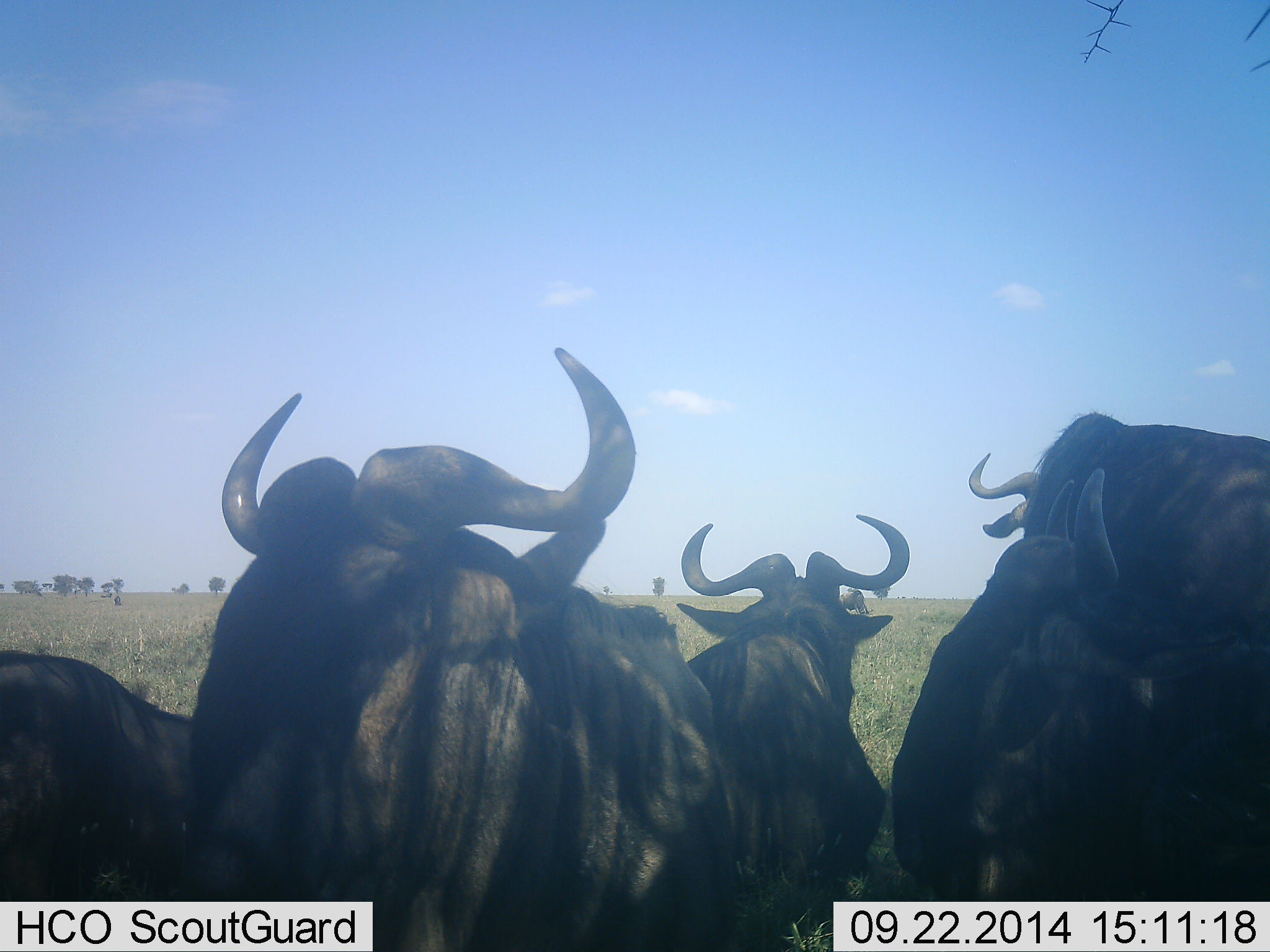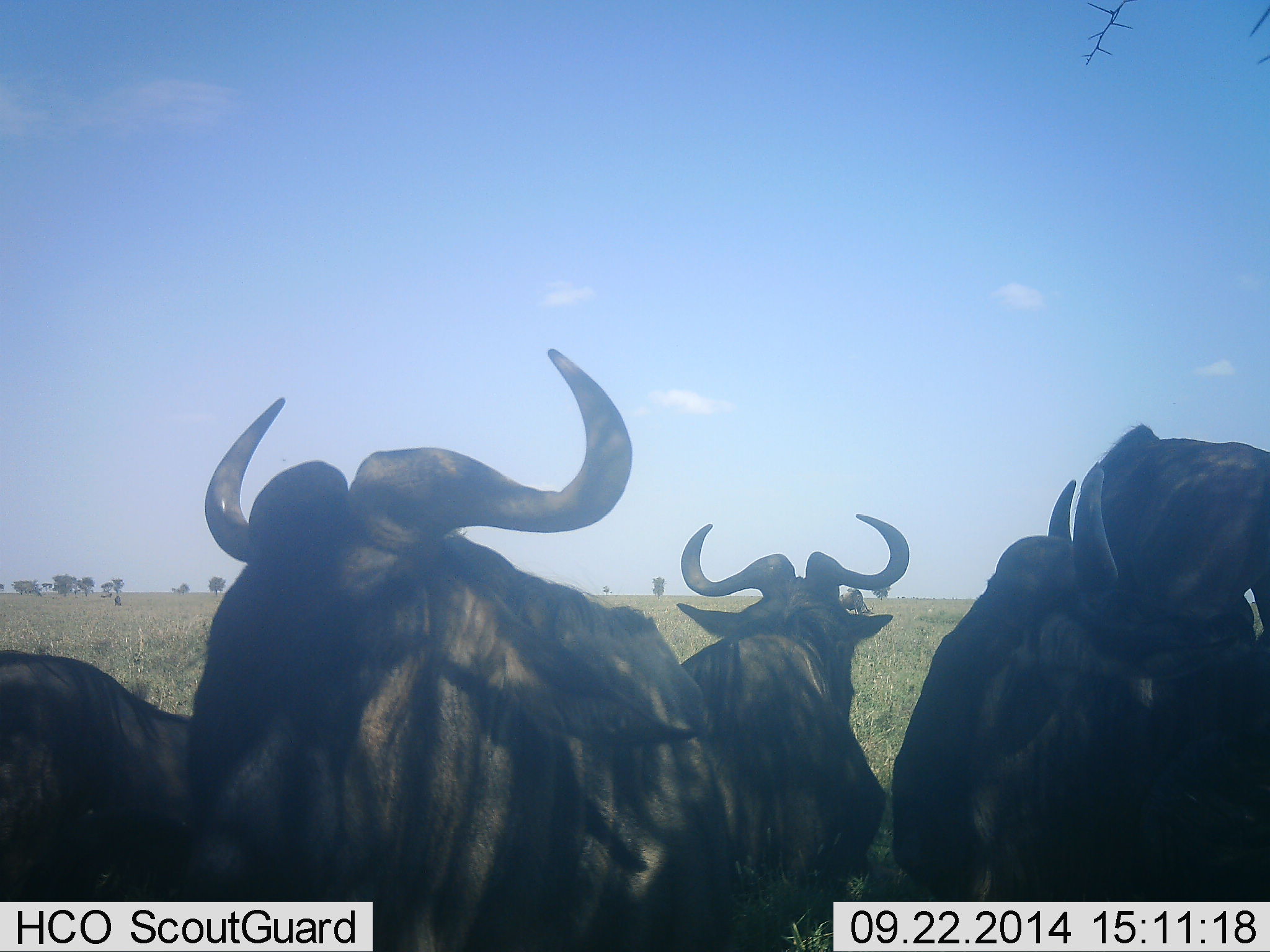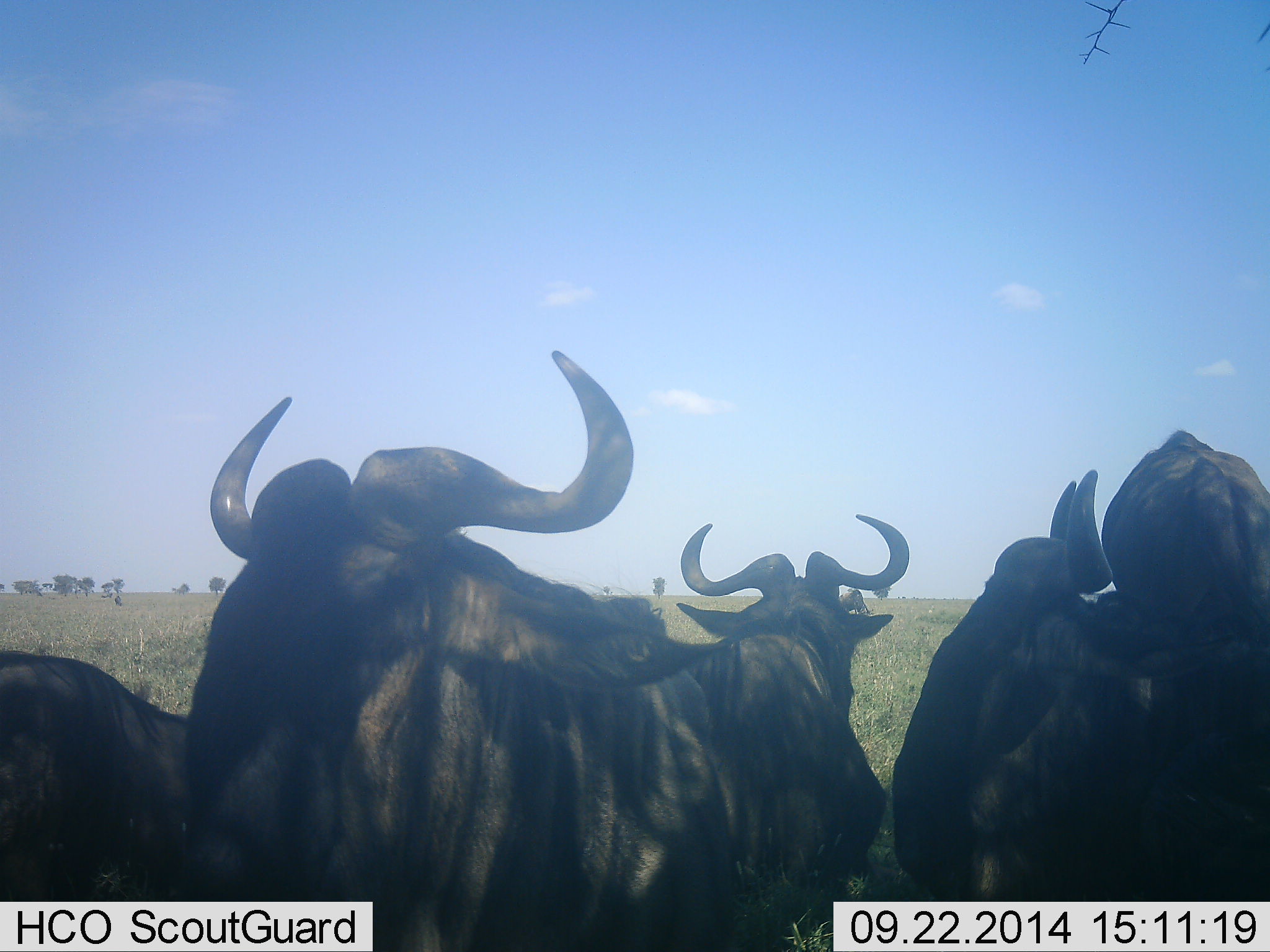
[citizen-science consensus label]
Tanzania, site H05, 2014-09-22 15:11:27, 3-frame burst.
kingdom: Animalia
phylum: Chordata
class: Mammalia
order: Artiodactyla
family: Bovidae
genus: Connochaetes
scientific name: Connochaetes taurinus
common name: blue wildebeest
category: wildebeest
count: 5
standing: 50%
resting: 60%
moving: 50%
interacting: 10%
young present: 0%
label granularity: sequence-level